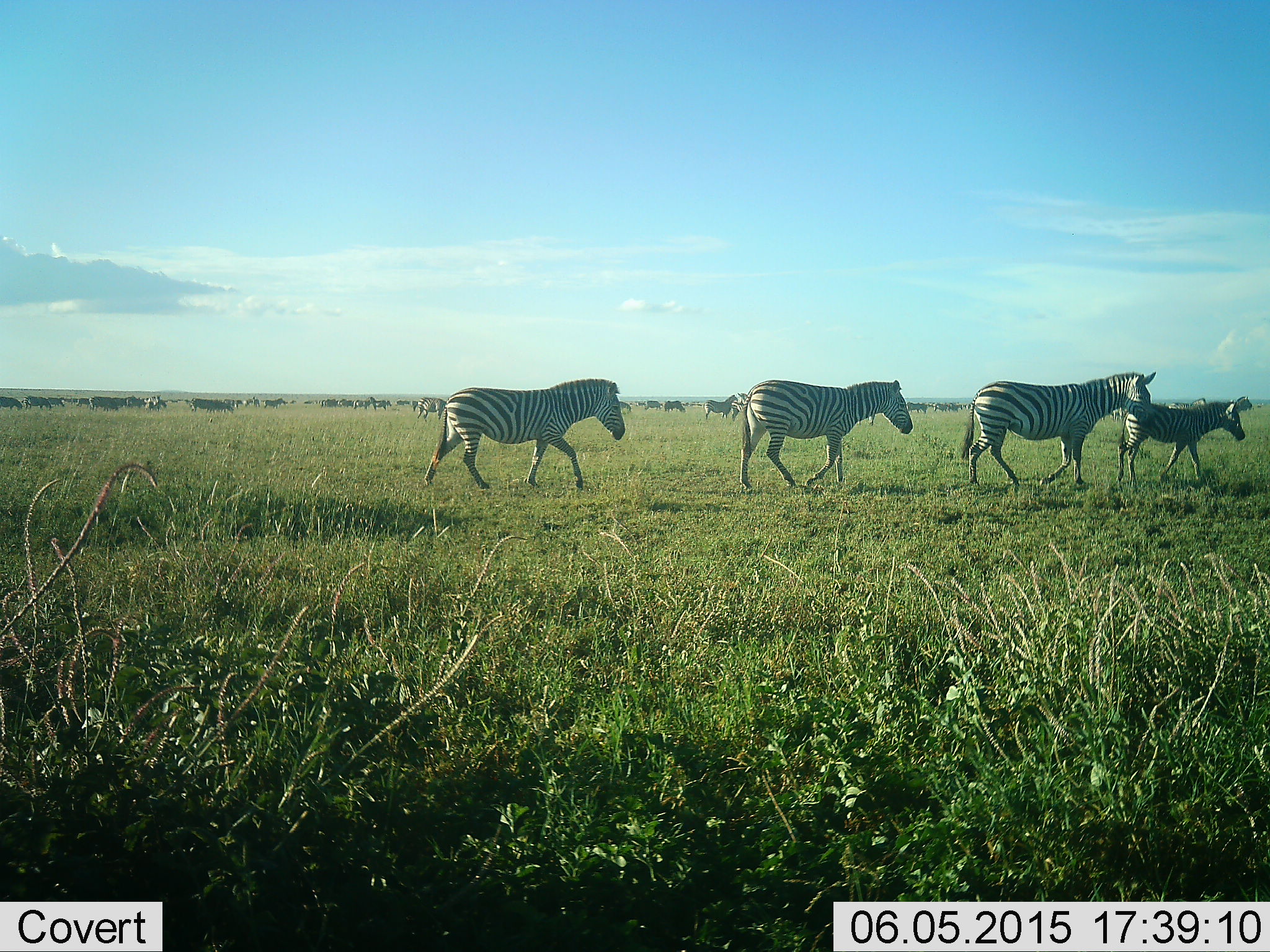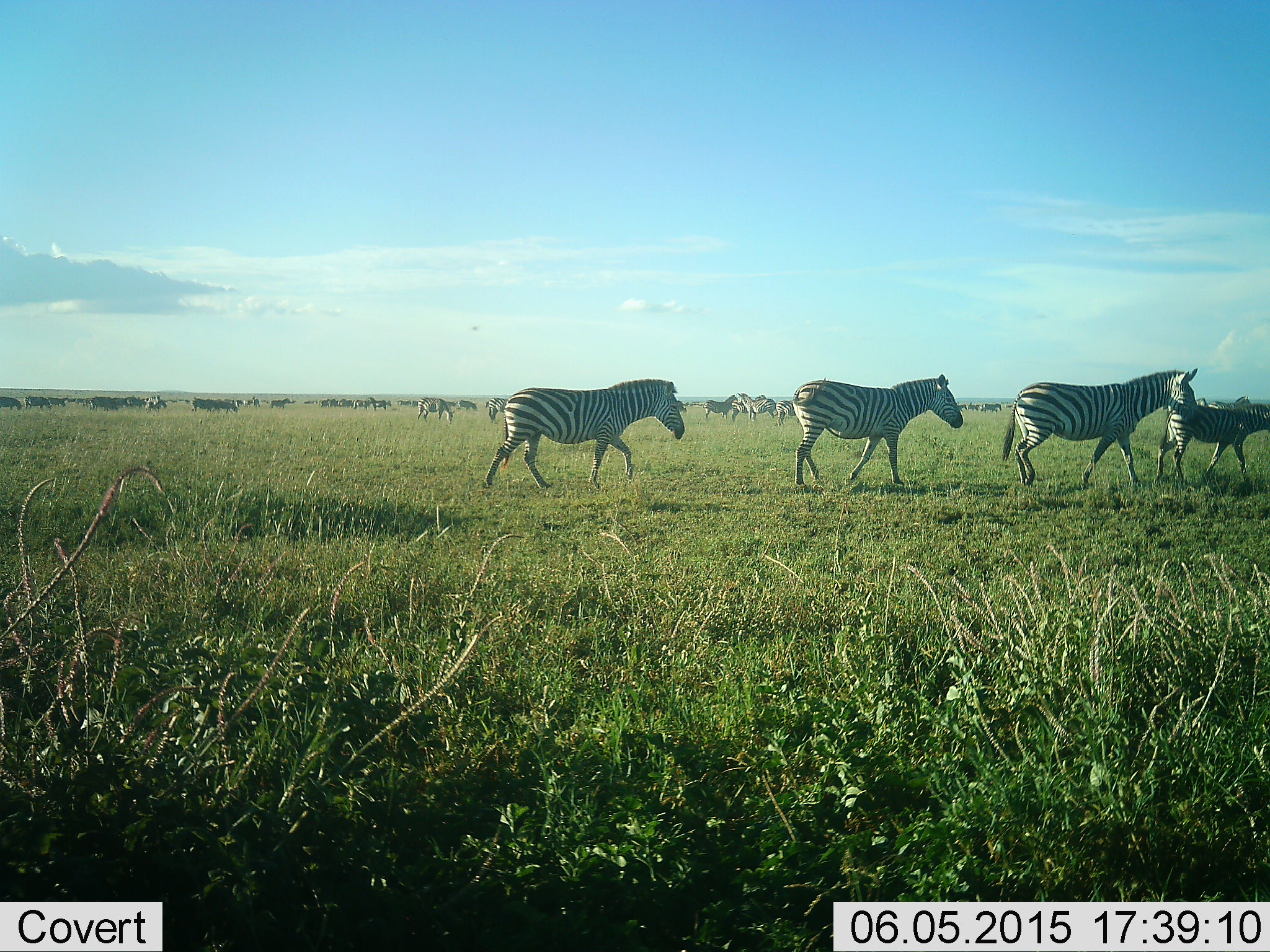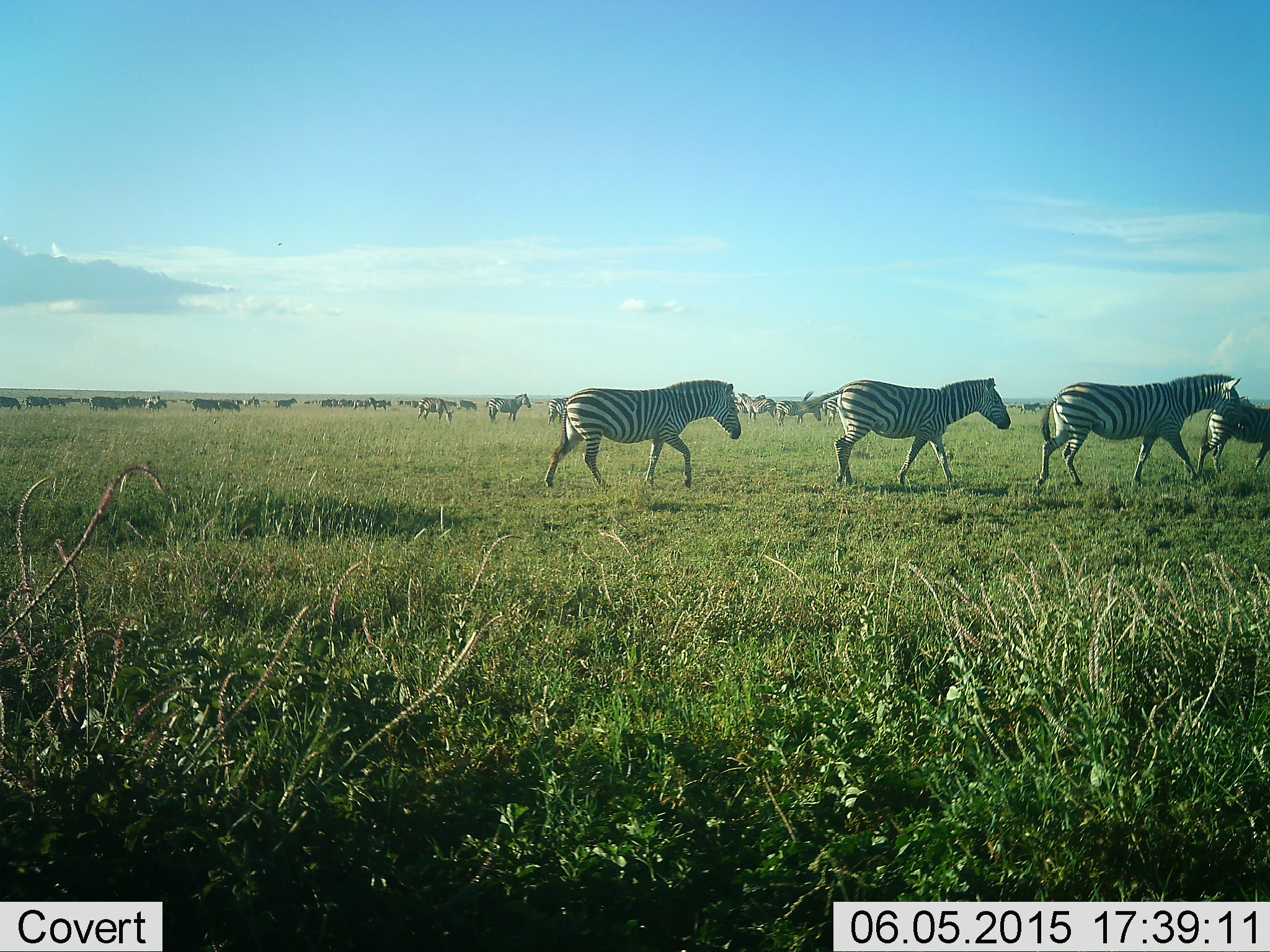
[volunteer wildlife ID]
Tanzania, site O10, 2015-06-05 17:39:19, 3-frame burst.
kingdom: Animalia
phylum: Chordata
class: Mammalia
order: Perissodactyla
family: Equidae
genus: Equus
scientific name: Equus quagga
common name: plains zebra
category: zebra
Zebra (plains zebra) (Equus quagga), count 11-50. Behavior (volunteer vote fractions): standing 50%, resting 0%, moving 100%, interacting 8%. Young present (vote fraction): 33%. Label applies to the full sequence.